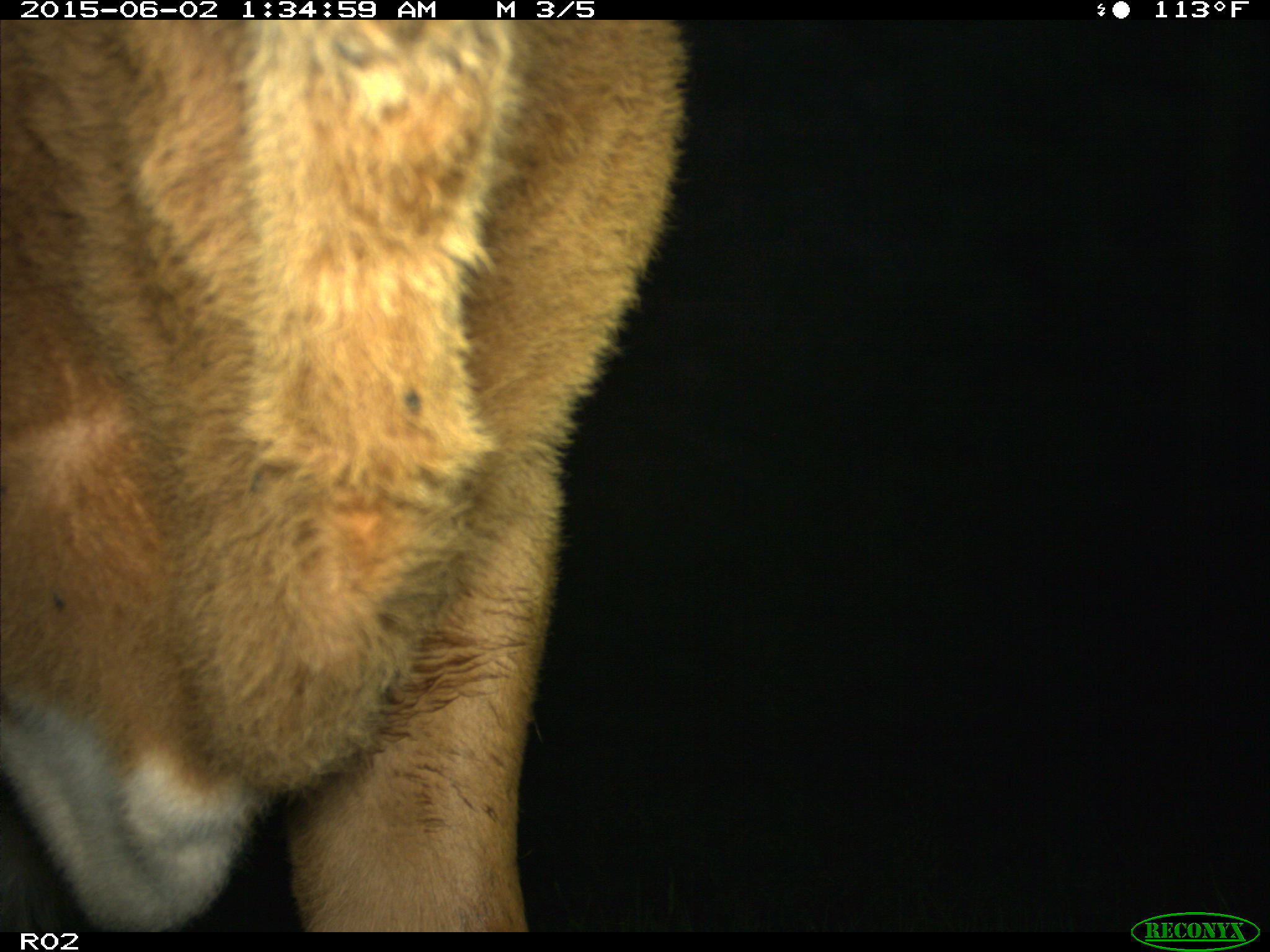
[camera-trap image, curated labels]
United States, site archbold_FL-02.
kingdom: Animalia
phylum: Chordata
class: Mammalia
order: Artiodactyla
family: Bovidae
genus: Bos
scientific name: Bos taurus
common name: domestic cow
Bos taurus (domestic cow).